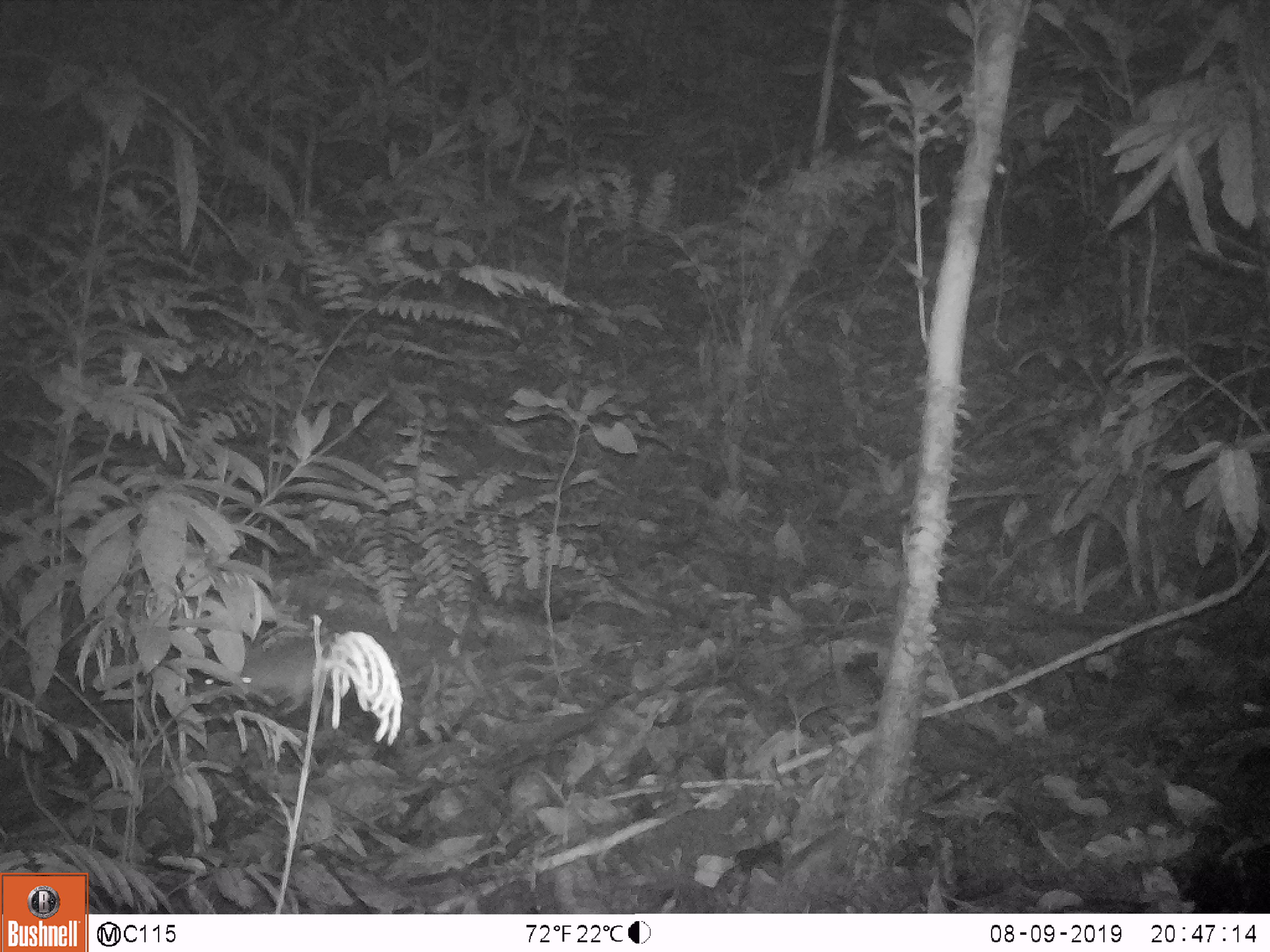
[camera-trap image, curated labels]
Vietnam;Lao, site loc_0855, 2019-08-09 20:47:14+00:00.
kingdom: Animalia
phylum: Chordata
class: Mammalia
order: Rodentia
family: Muridae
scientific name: Muridae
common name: old-world mice and rats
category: unidentified murid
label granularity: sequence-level